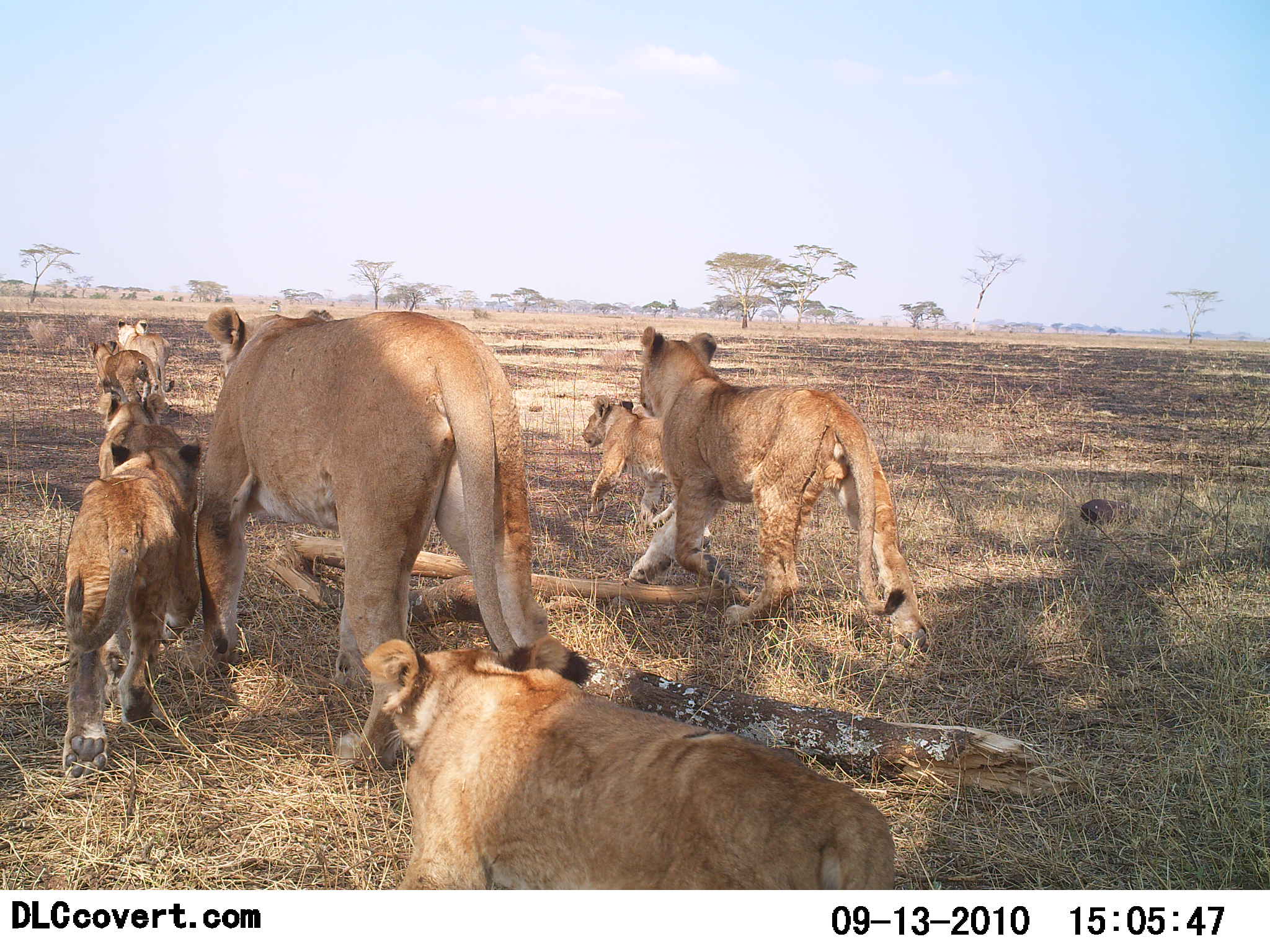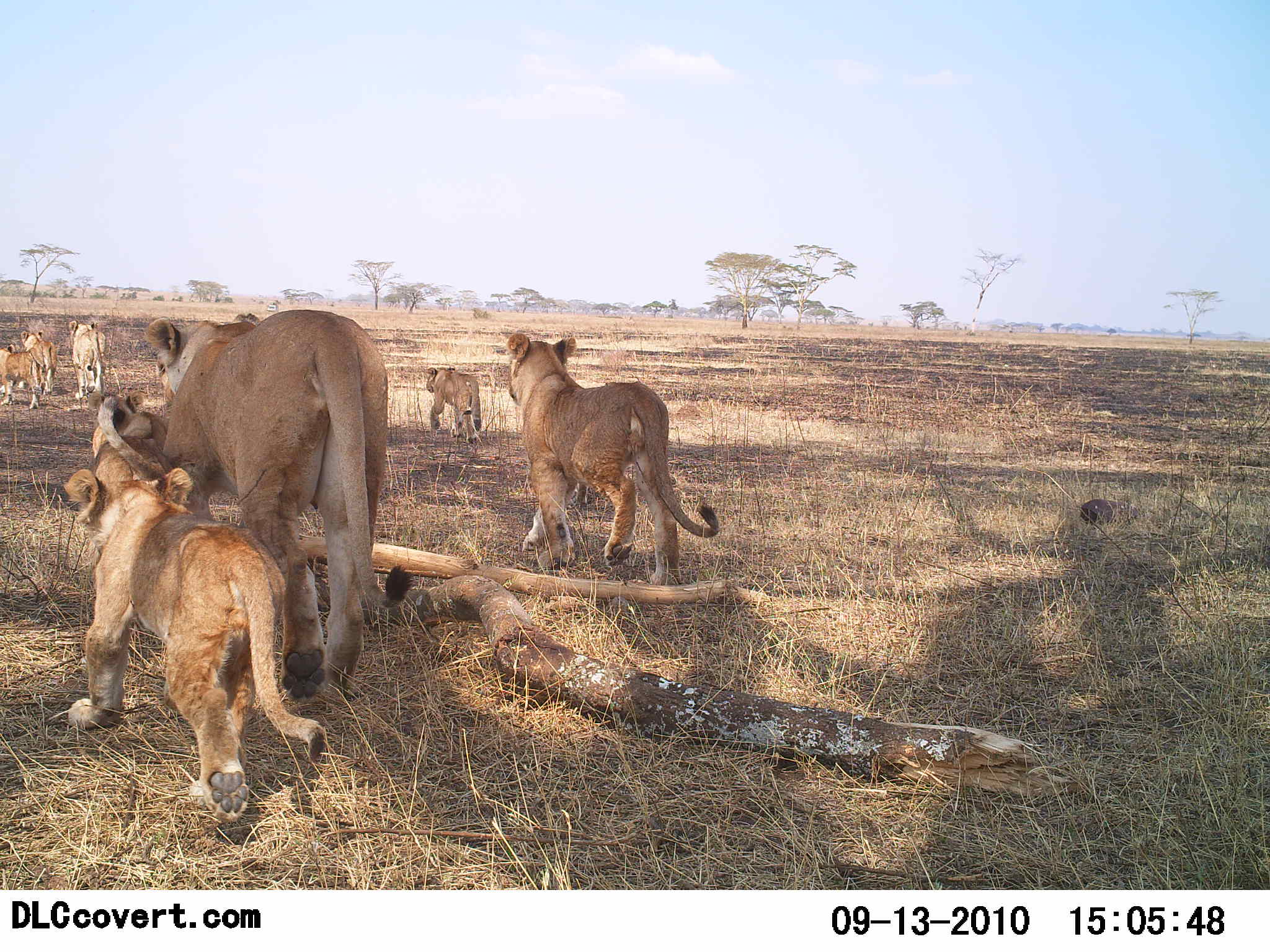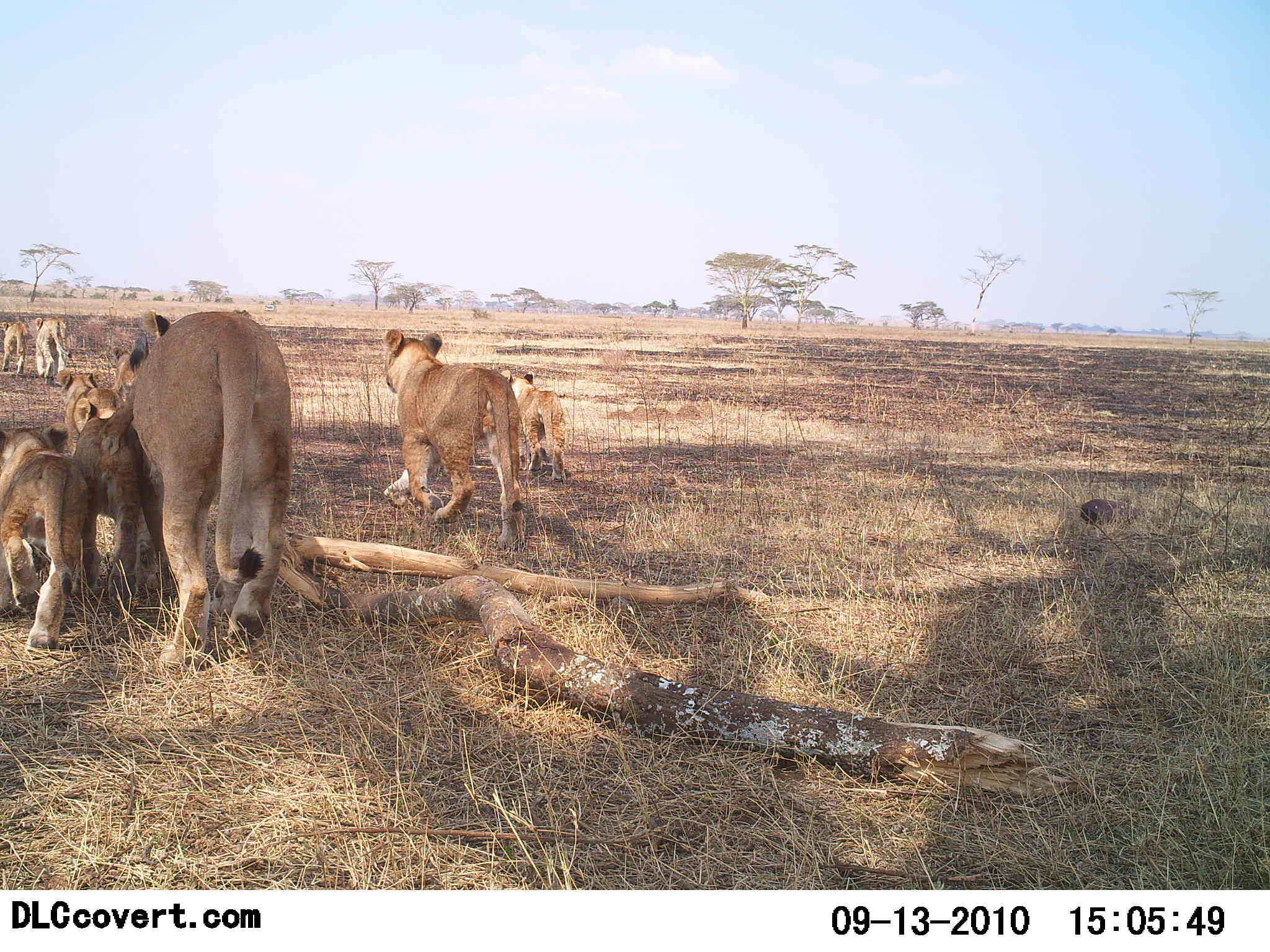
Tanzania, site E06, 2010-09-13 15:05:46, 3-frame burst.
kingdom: Animalia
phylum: Chordata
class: Mammalia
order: Carnivora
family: Felidae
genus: Panthera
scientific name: Panthera leo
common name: lion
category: lionfemale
Lionfemale (lion) (Panthera leo), count 8. Behavior (volunteer vote fractions): standing 0%, resting 0%, moving 100%, interacting 0%. Young present (vote fraction): 64%. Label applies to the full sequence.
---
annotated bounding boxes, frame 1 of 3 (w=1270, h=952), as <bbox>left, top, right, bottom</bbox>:
animal: <bbox>195, 304, 554, 687</bbox>; <bbox>354, 639, 899, 889</bbox>; <bbox>626, 324, 935, 659</bbox>; <bbox>62, 391, 206, 781</bbox>; <bbox>579, 393, 704, 529</bbox>; <bbox>116, 318, 172, 406</bbox>; <bbox>87, 339, 161, 405</bbox>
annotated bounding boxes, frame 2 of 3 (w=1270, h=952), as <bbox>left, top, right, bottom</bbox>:
animal: <bbox>145, 310, 422, 707</bbox>; <bbox>64, 468, 330, 825</bbox>; <bbox>503, 330, 722, 593</bbox>; <bbox>88, 390, 174, 493</bbox>; <bbox>424, 365, 482, 446</bbox>; <bbox>67, 320, 108, 401</bbox>; <bbox>19, 329, 58, 398</bbox>; <bbox>0, 342, 40, 409</bbox>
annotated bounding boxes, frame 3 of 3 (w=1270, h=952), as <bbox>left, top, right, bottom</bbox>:
animal: <bbox>112, 309, 293, 675</bbox>; <bbox>384, 327, 526, 551</bbox>; <bbox>54, 369, 165, 624</bbox>; <bbox>0, 423, 90, 654</bbox>; <bbox>500, 368, 568, 482</bbox>; <bbox>28, 318, 74, 386</bbox>; <bbox>0, 322, 33, 374</bbox>